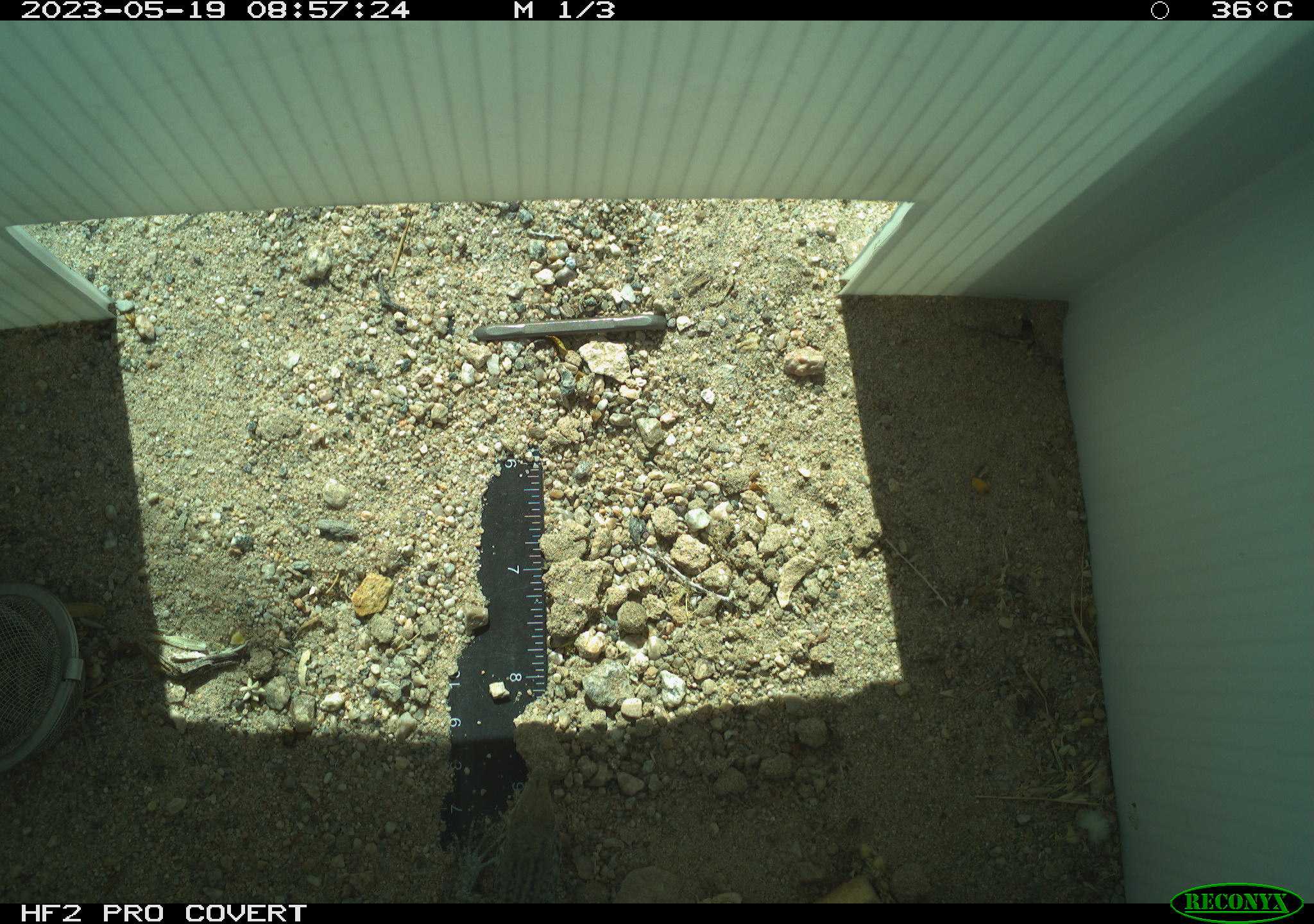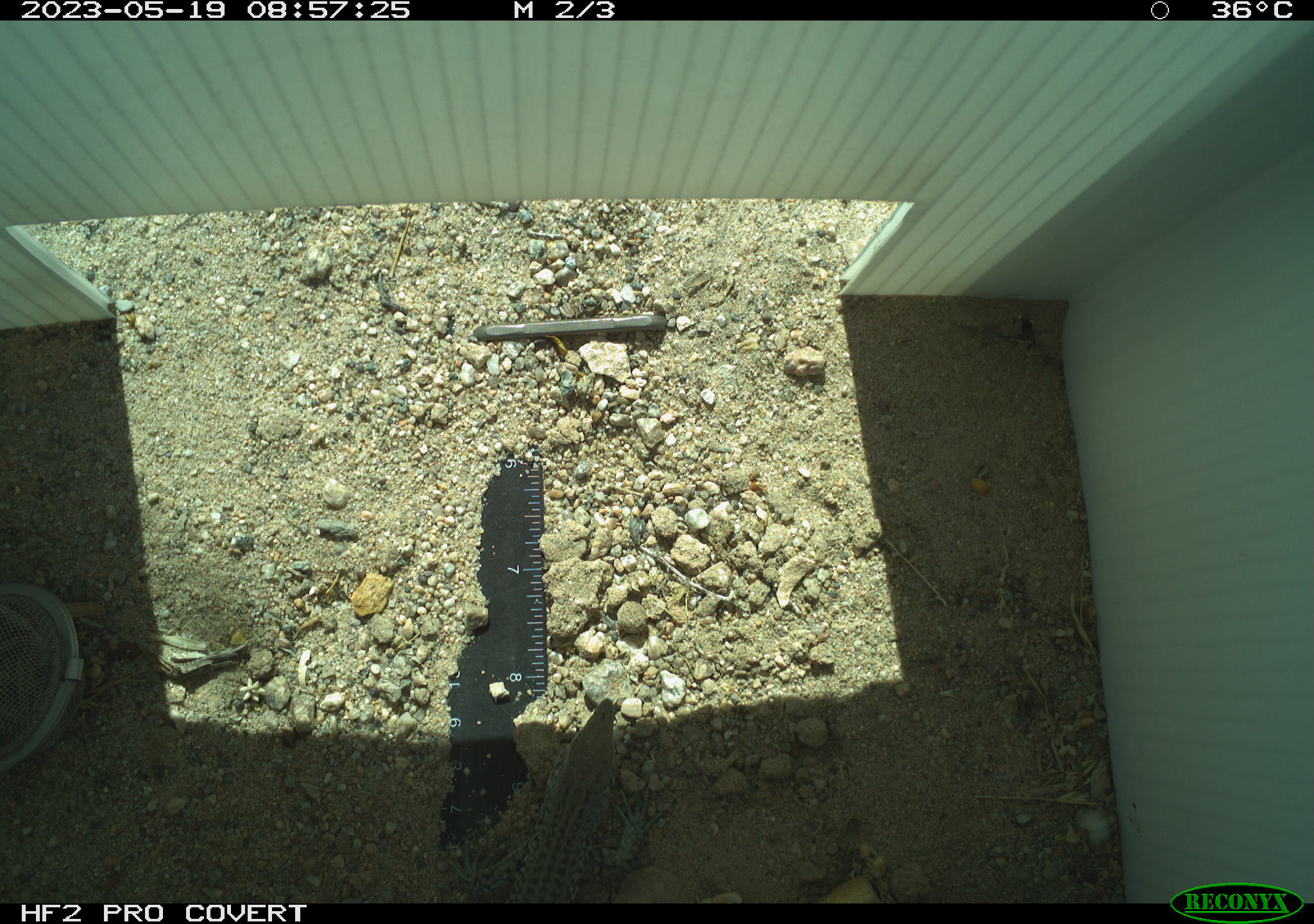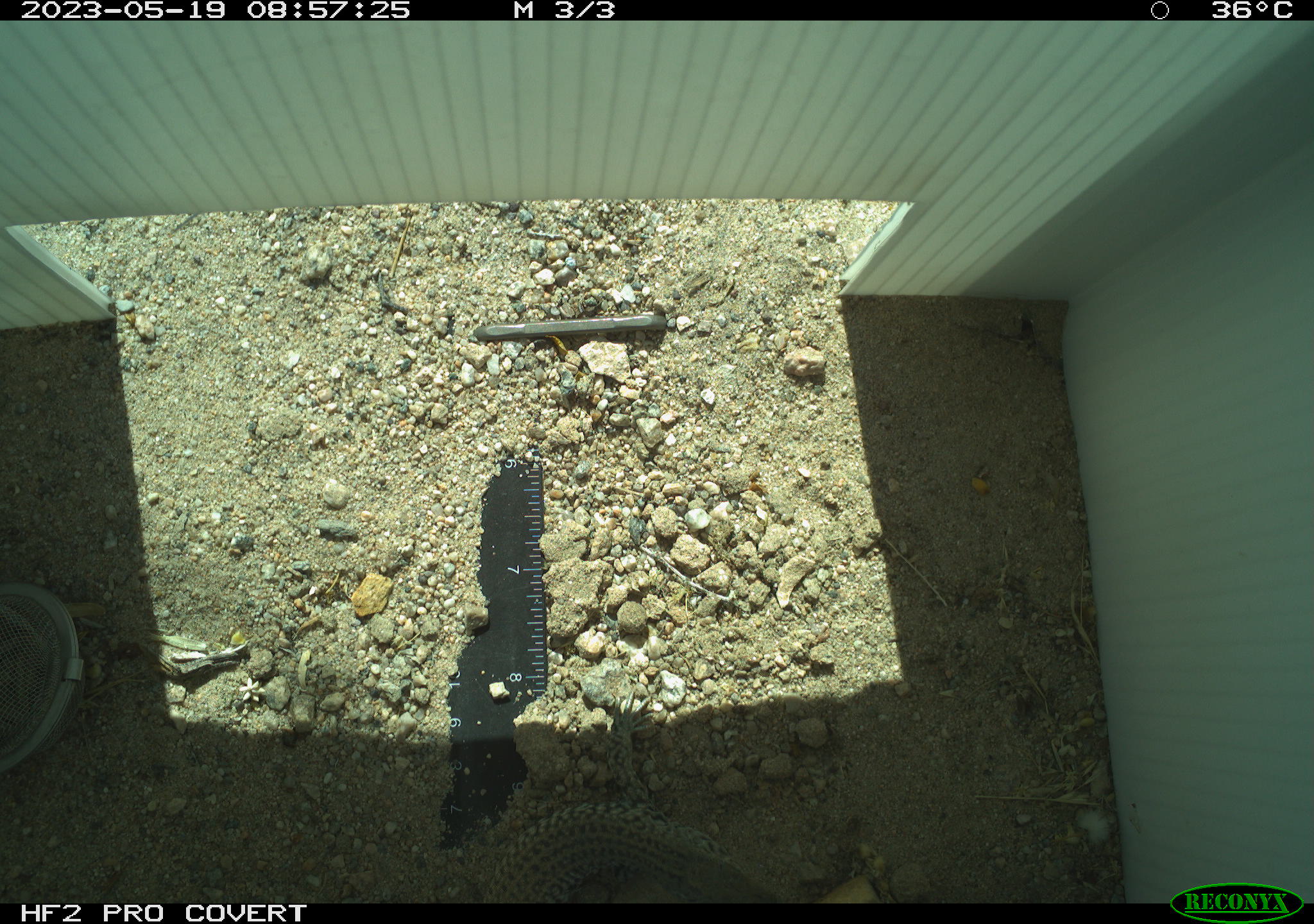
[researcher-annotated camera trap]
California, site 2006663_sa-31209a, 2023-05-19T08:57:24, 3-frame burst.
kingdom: Animalia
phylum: Chordata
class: Reptilia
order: Squamata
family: Teiidae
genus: Aspidoscelis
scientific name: Aspidoscelis tigris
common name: western whiptail